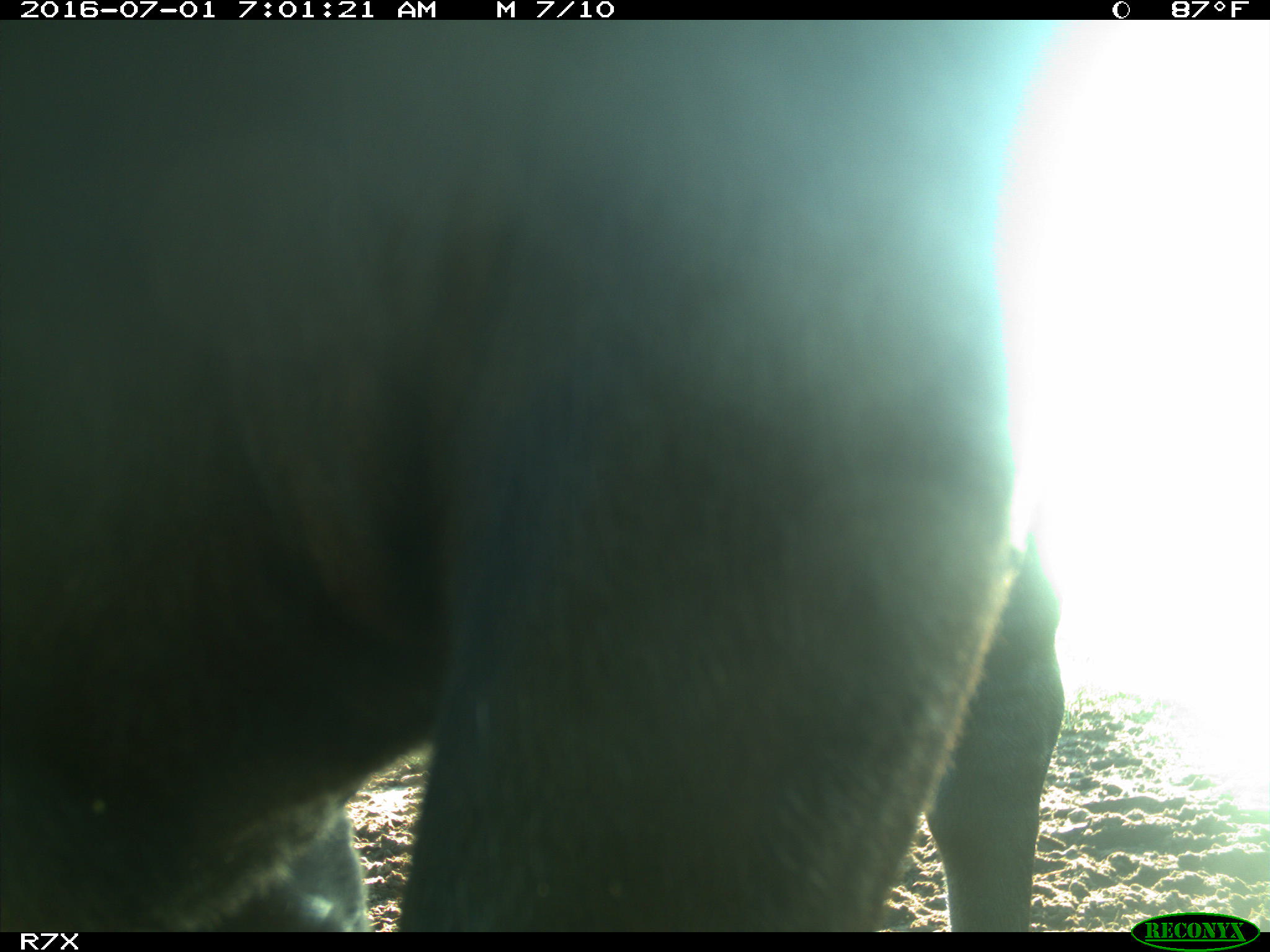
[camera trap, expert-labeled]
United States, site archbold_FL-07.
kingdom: Animalia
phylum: Chordata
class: Mammalia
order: Artiodactyla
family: Bovidae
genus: Bos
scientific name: Bos taurus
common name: domestic cow